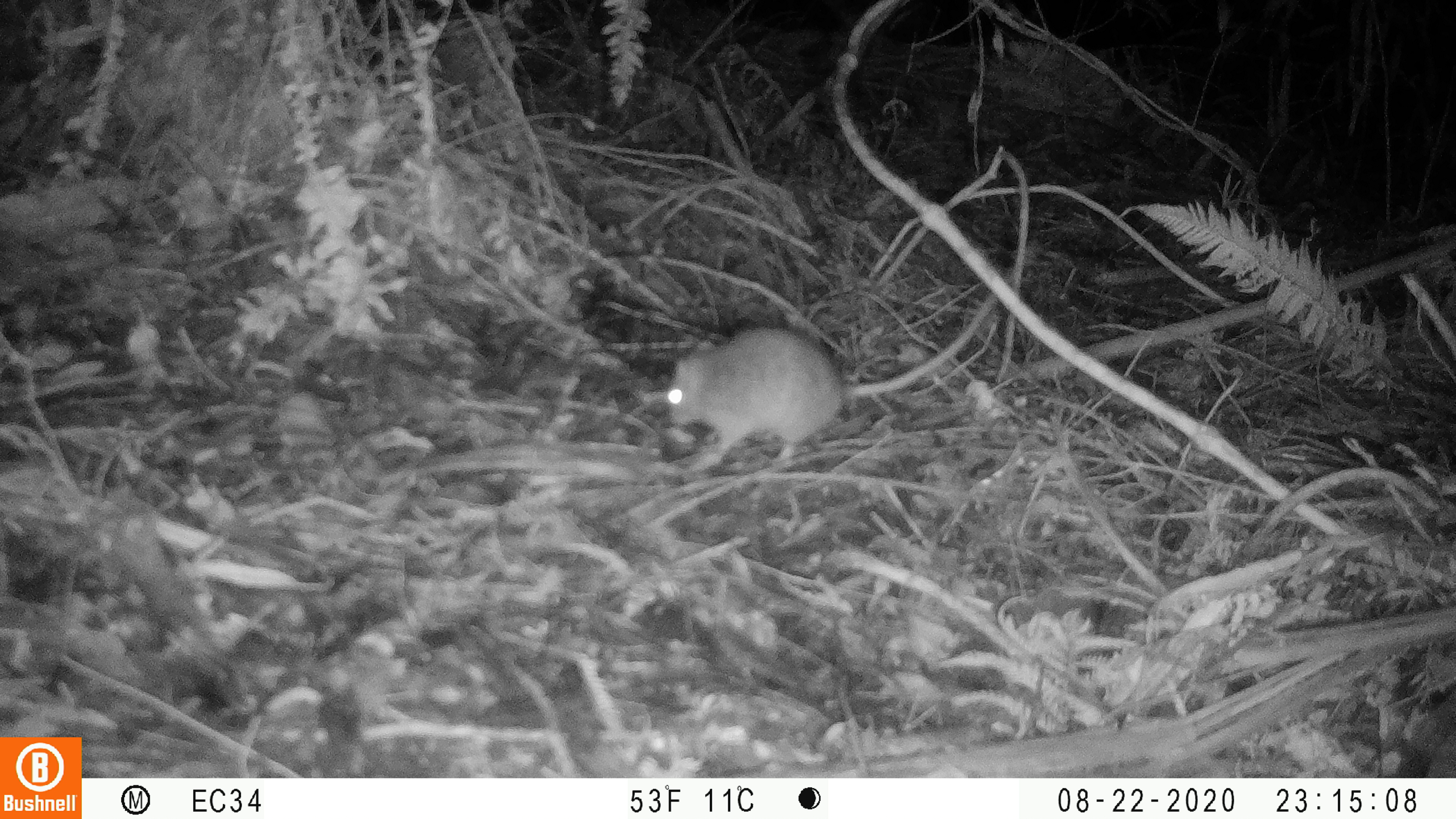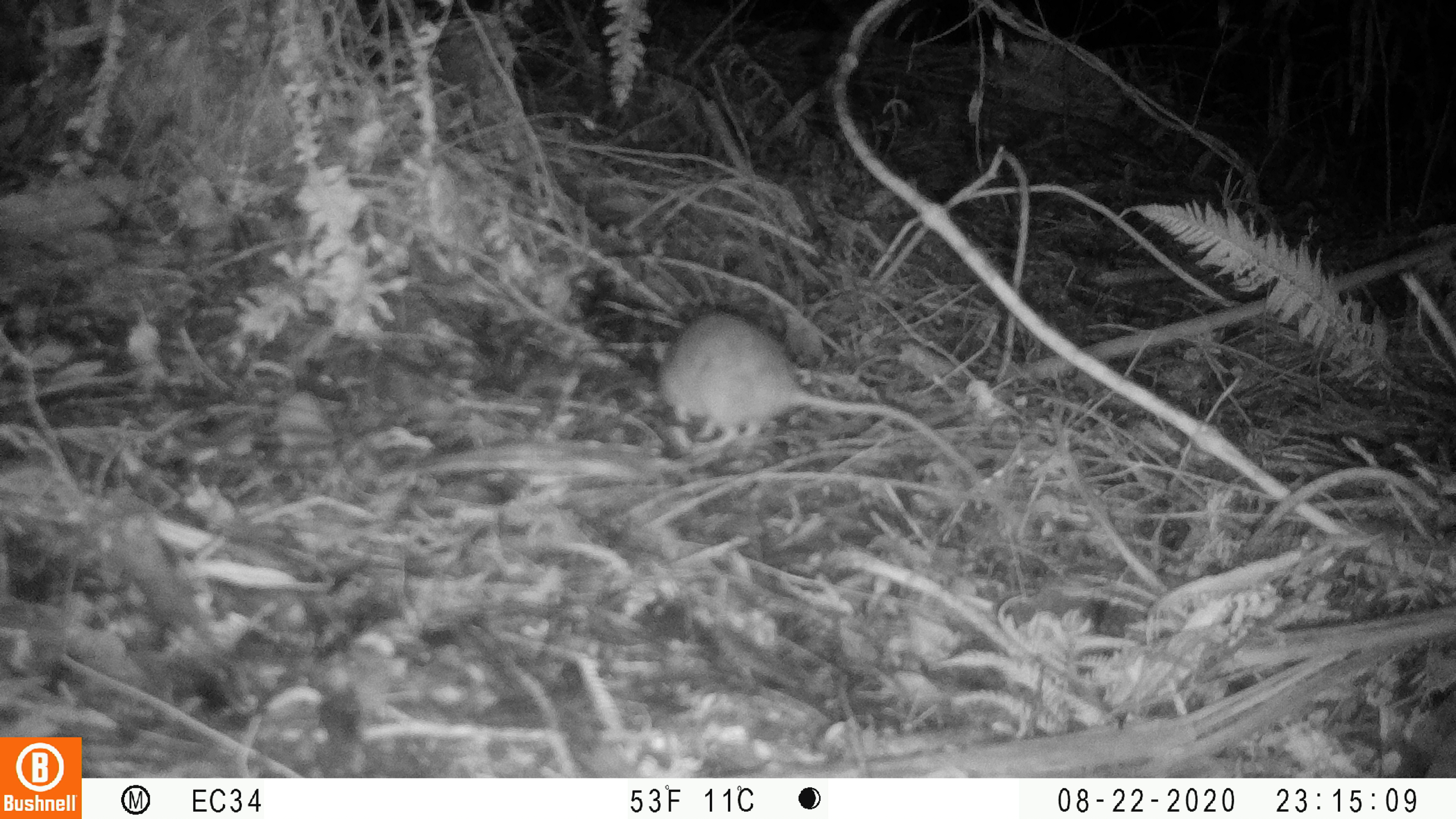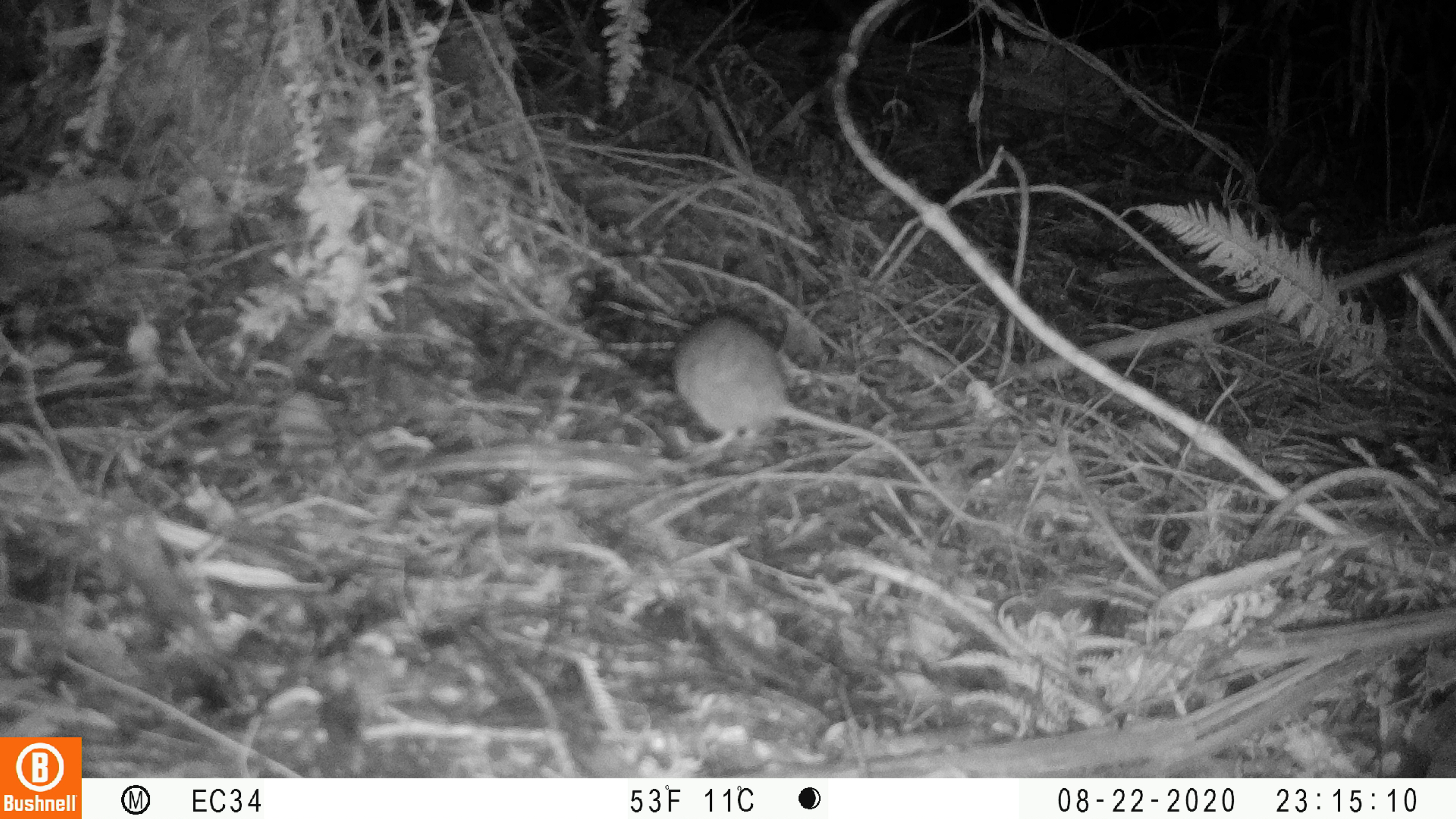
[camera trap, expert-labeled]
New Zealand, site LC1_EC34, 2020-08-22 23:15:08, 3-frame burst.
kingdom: Animalia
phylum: Chordata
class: Mammalia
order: Rodentia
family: Muridae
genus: Rattus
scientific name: Rattus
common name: rat